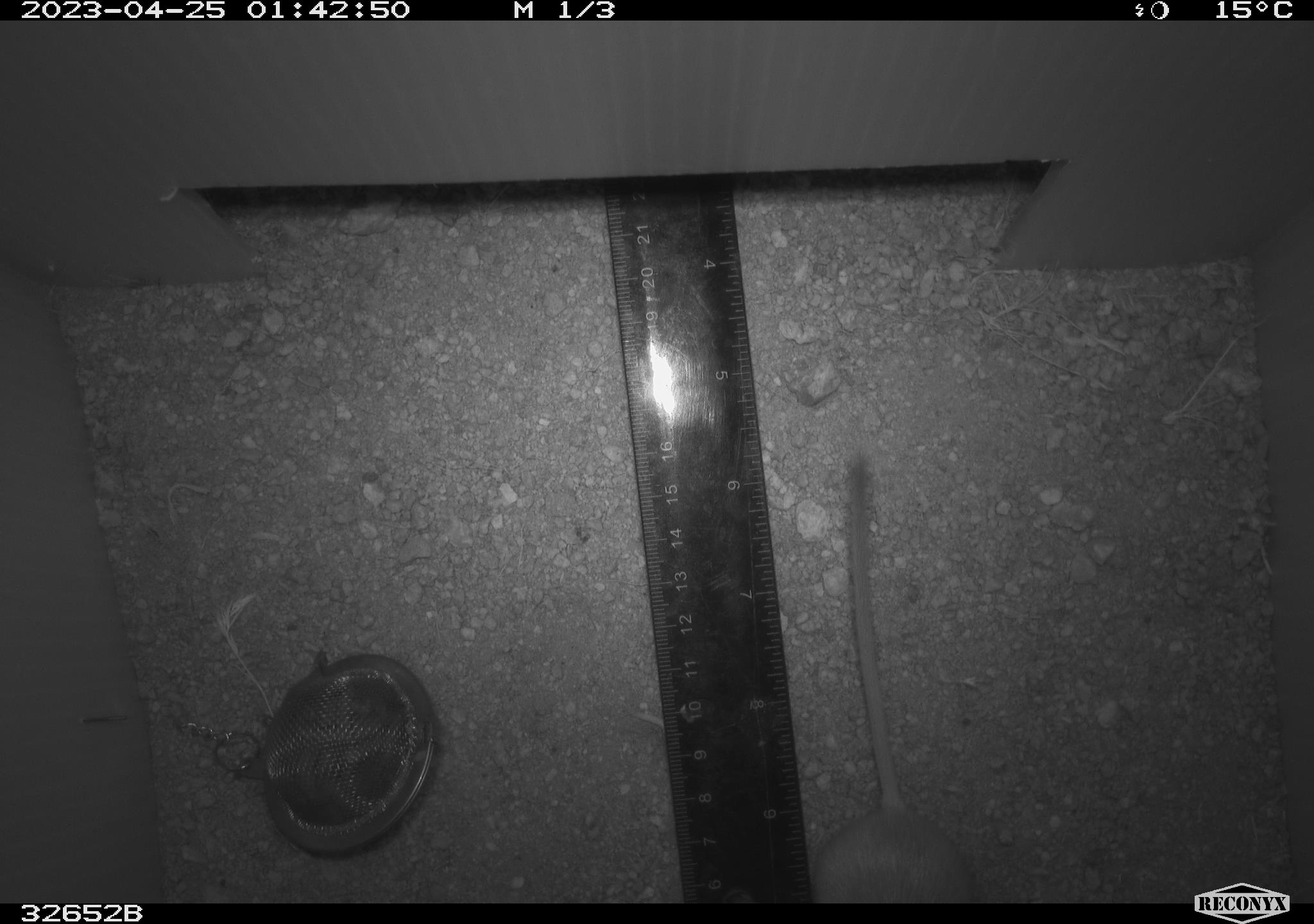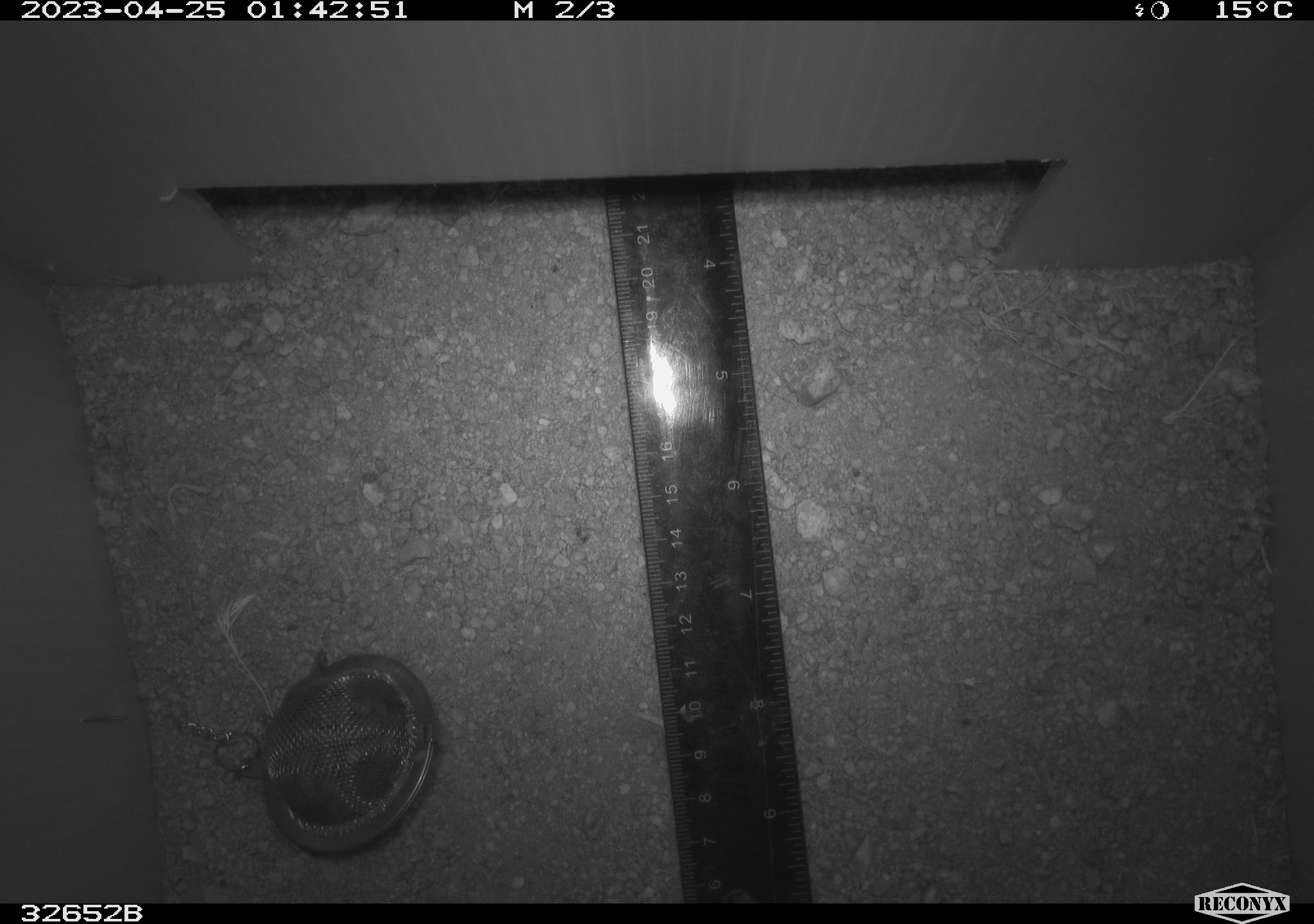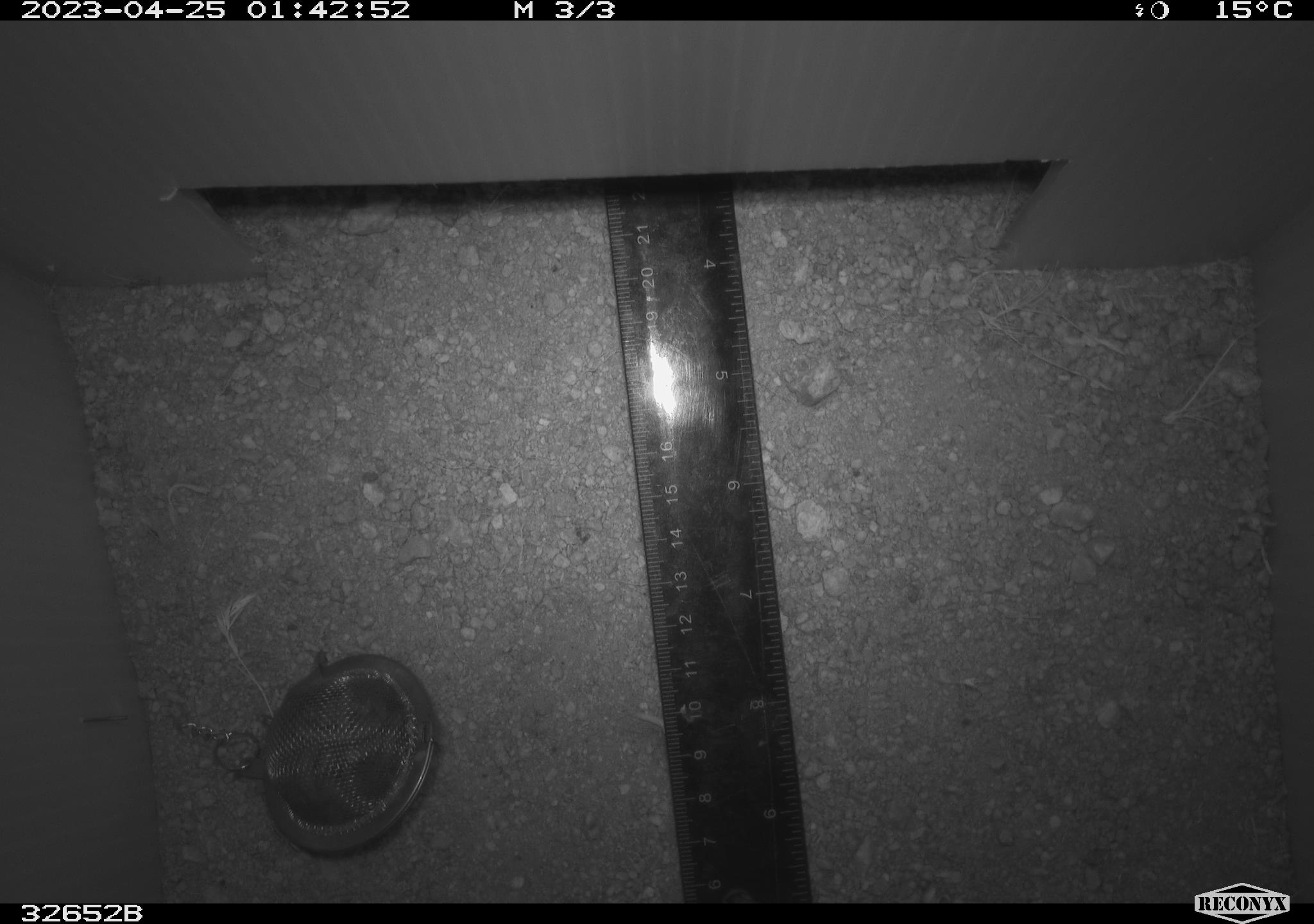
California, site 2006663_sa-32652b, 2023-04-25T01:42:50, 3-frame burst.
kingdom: Animalia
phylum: Chordata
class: Mammalia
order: Rodentia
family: Heteromyidae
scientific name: Heteromyidae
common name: kangaroo rats and pocket mice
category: heteromyidae family